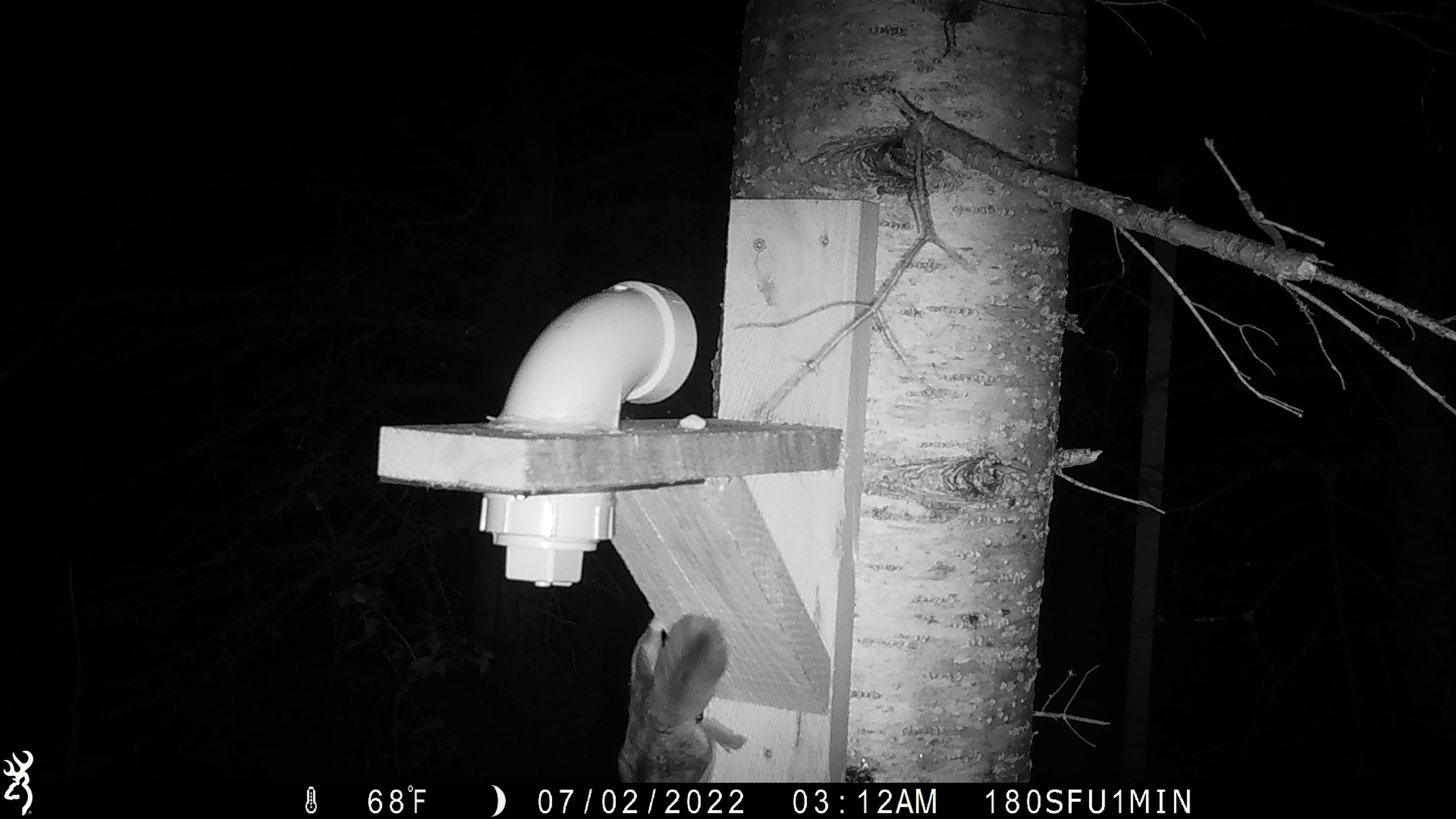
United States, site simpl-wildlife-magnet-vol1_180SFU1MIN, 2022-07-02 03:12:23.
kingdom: Animalia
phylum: Chordata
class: Mammalia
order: Rodentia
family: Sciuridae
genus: Glaucomys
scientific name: Glaucomys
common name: flying squirrel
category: flying squirrel sp.